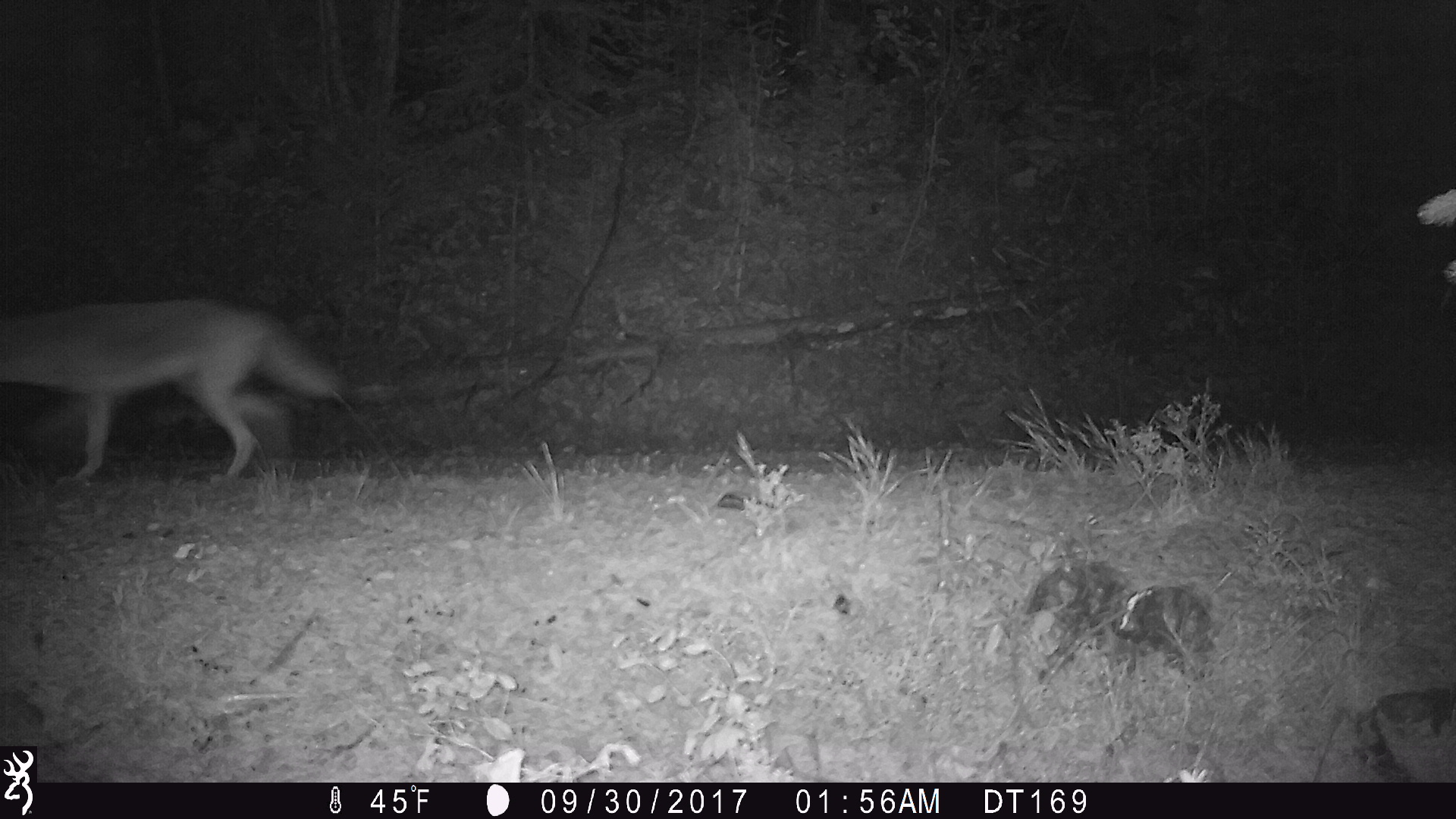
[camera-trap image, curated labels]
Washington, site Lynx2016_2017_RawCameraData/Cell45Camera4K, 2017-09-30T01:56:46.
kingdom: Animalia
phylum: Chordata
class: Mammalia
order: Carnivora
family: Canidae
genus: Canis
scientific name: Canis latrans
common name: coyote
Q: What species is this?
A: Canis latrans (coyote).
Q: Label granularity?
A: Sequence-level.